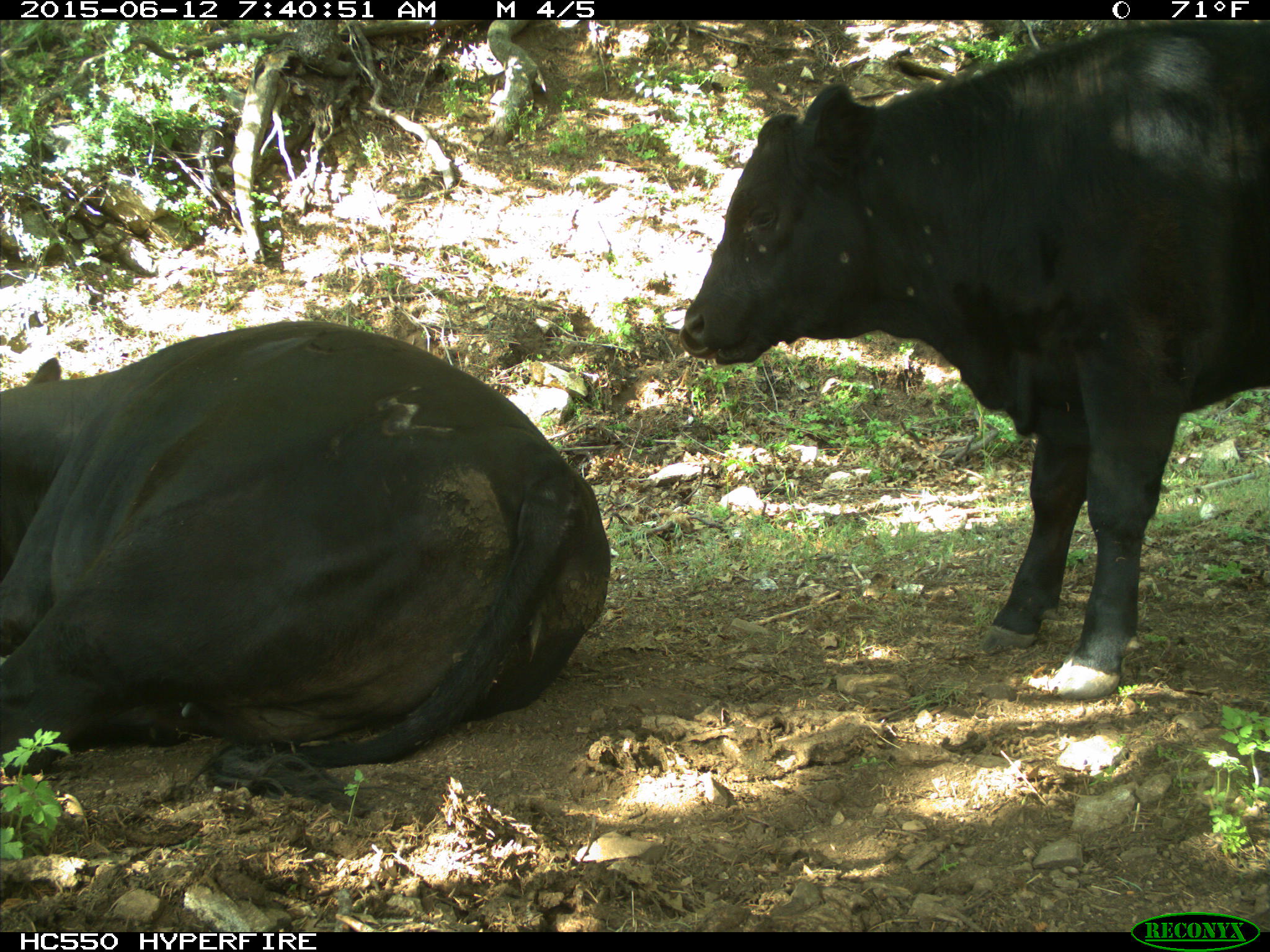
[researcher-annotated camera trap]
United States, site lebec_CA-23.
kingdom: Animalia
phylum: Chordata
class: Mammalia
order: Artiodactyla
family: Bovidae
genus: Bos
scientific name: Bos taurus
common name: domestic cow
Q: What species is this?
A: Bos taurus (domestic cow).